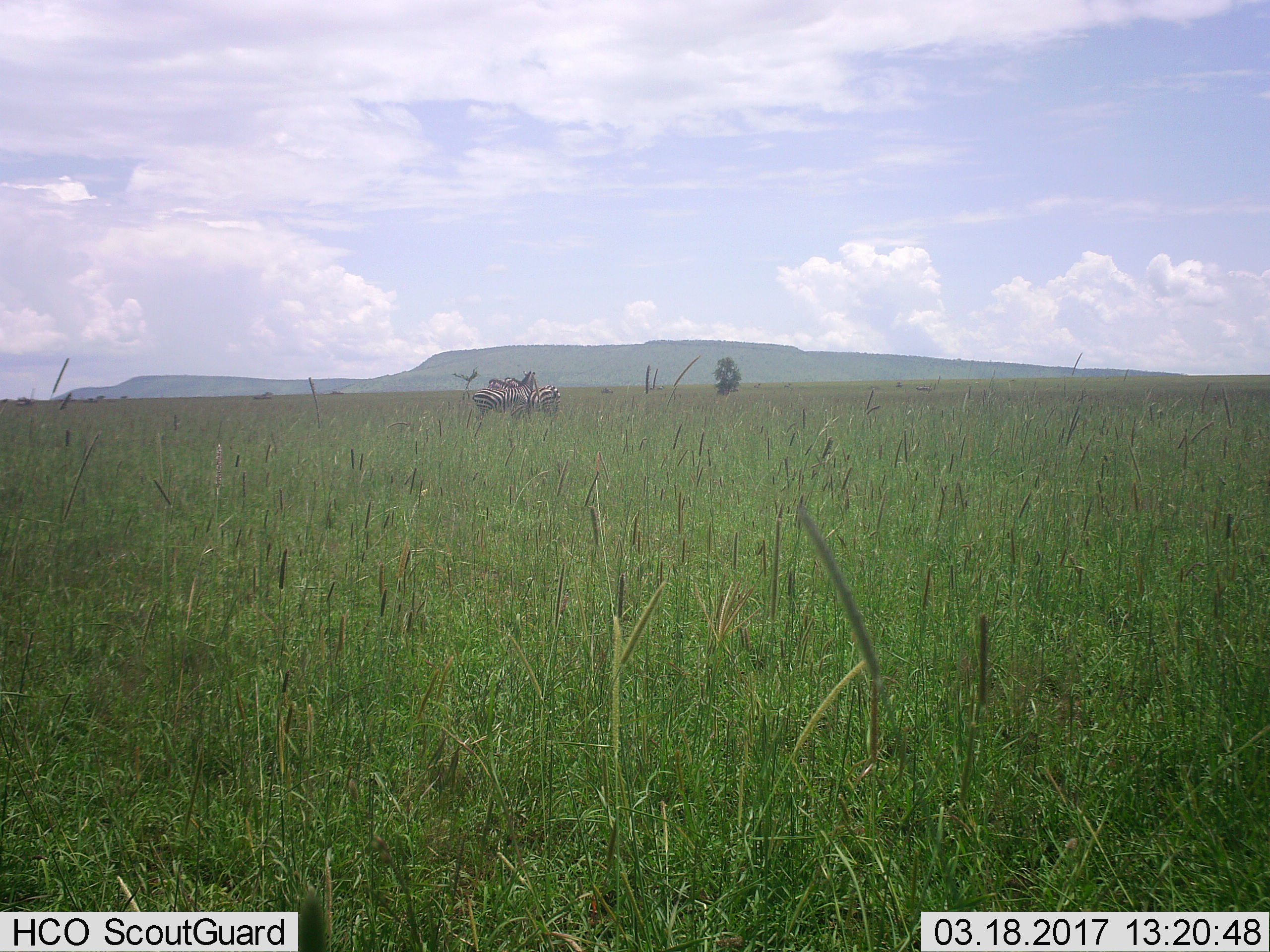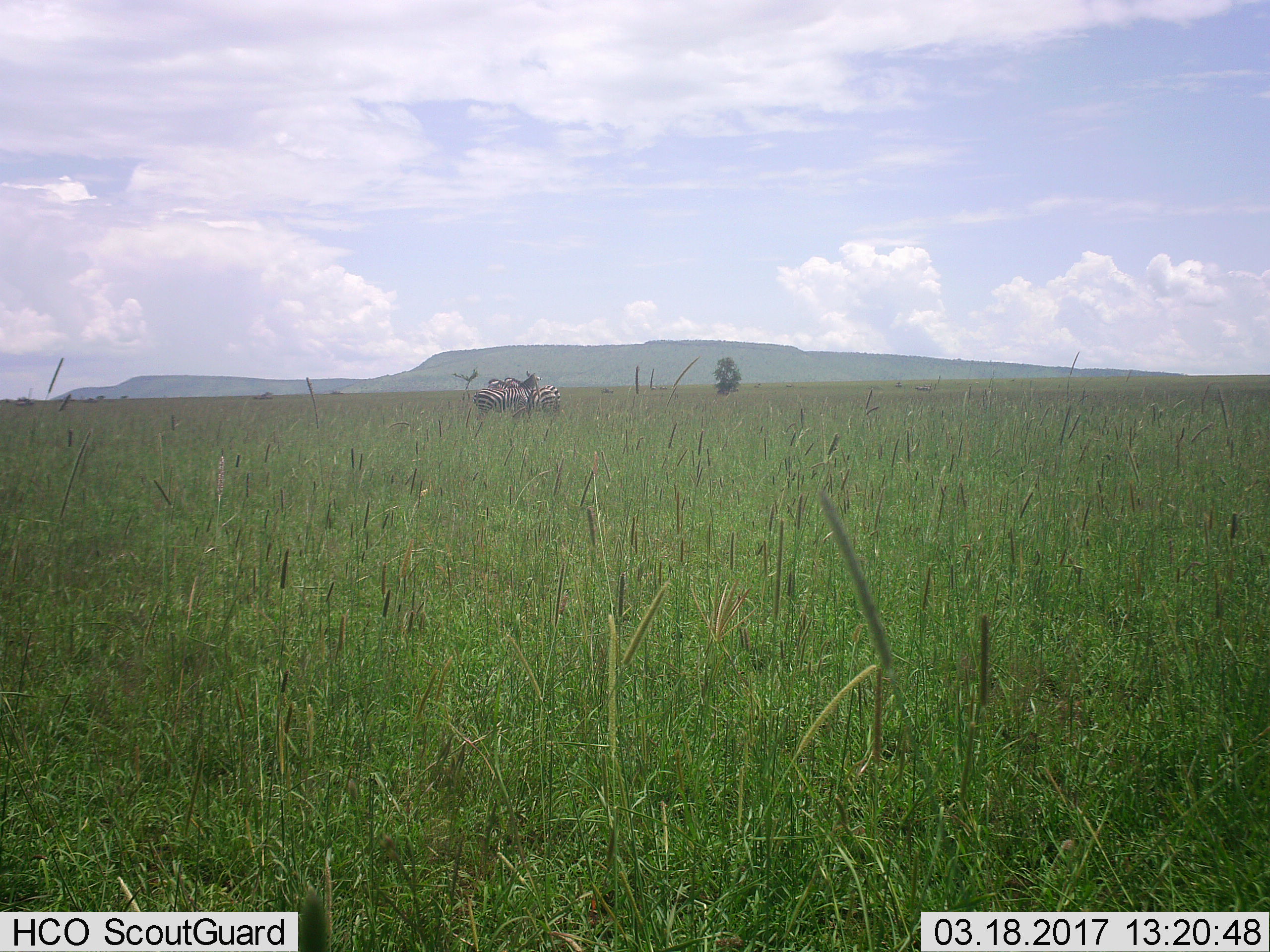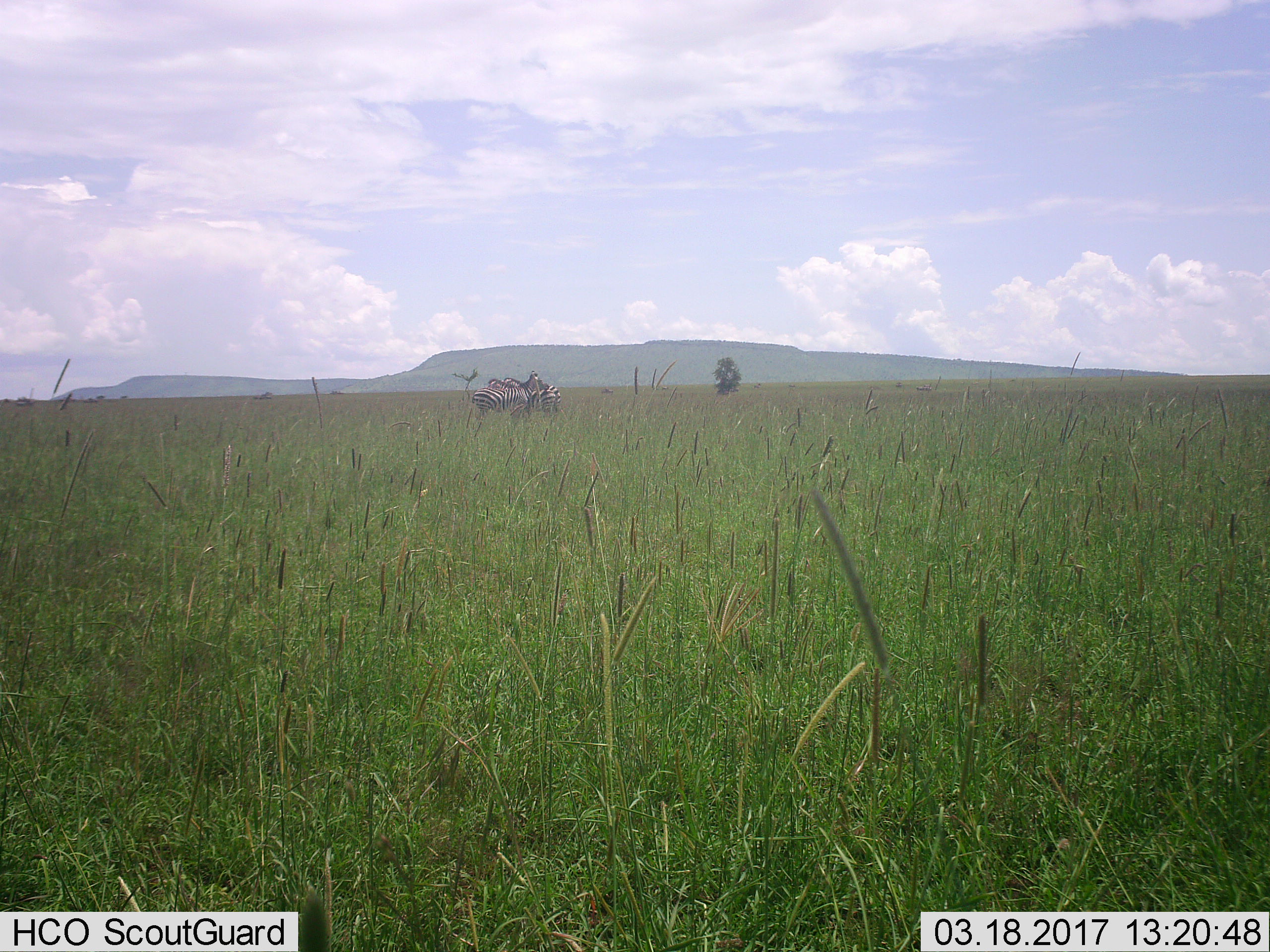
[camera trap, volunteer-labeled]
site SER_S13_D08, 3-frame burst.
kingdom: Animalia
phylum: Chordata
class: Mammalia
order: Perissodactyla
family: Equidae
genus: Equus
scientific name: Equus quagga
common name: plains zebra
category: zebraplains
Zebraplains (plains zebra) (Equus quagga), count 3. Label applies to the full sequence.